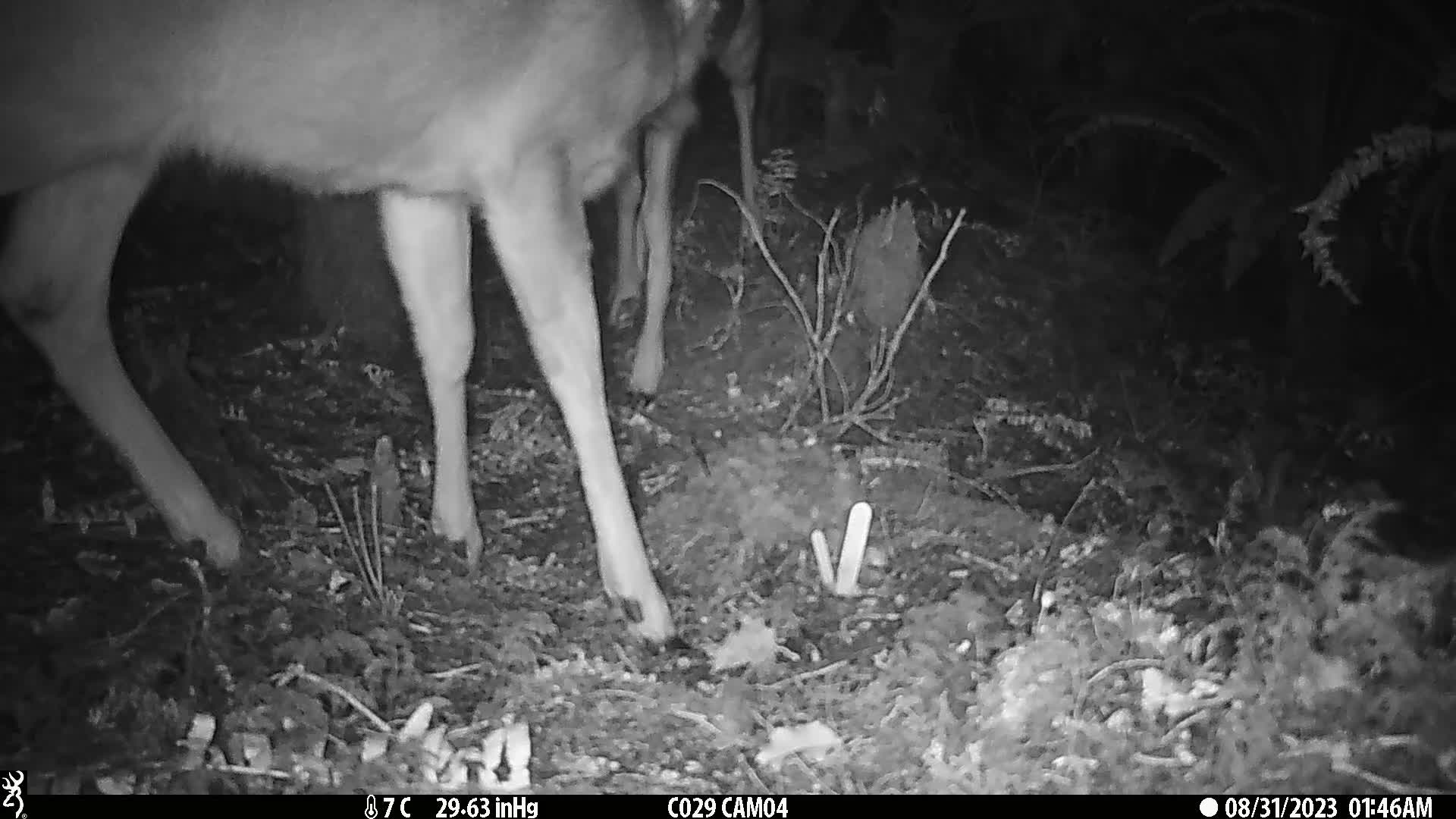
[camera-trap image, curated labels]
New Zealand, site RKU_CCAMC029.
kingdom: Animalia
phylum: Chordata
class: Mammalia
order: Artiodactyla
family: Cervidae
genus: Odocoileus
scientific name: Odocoileus virginianus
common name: white-tailed deer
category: white tailed deer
White tailed deer (white-tailed deer) (Odocoileus virginianus).